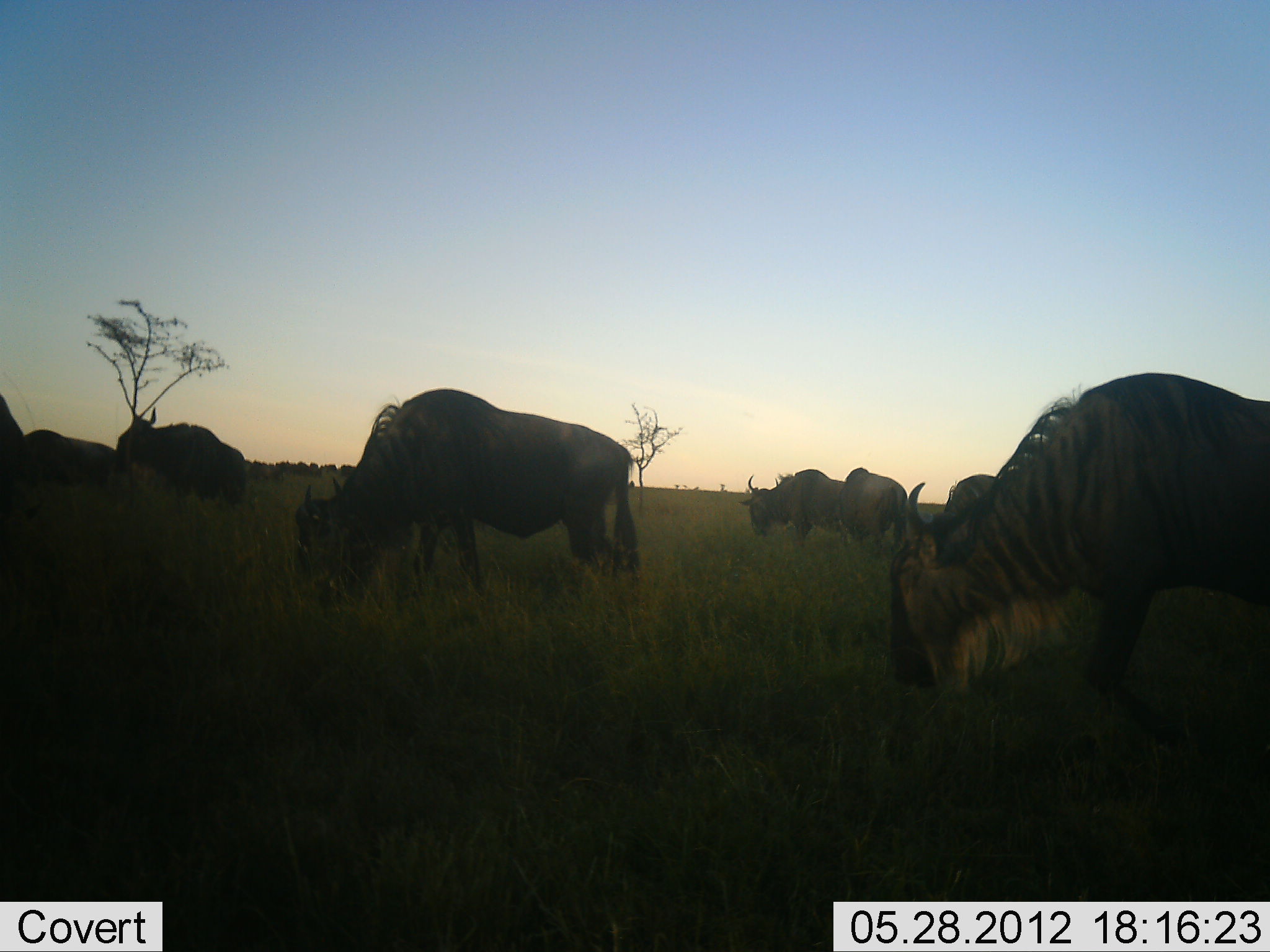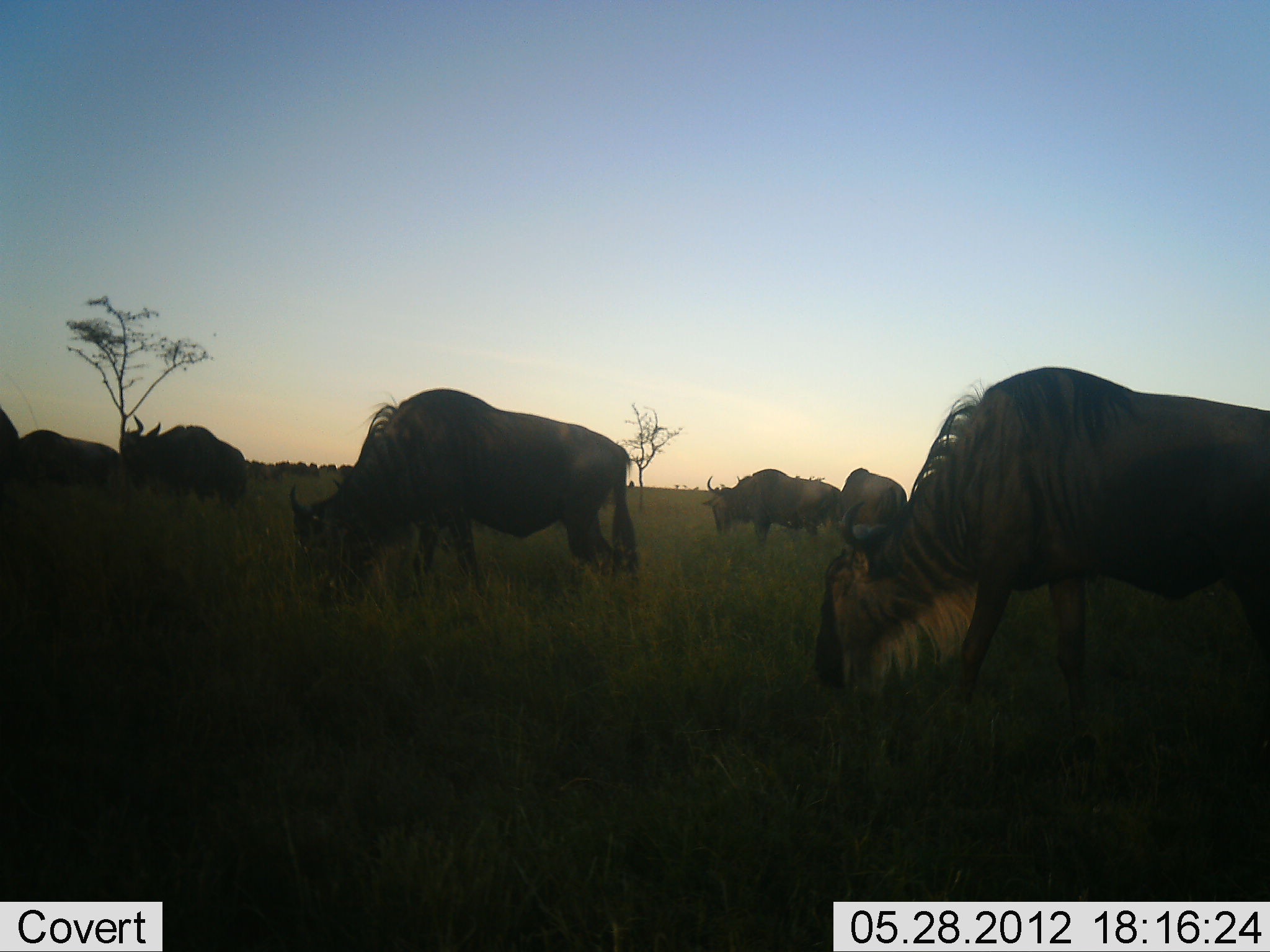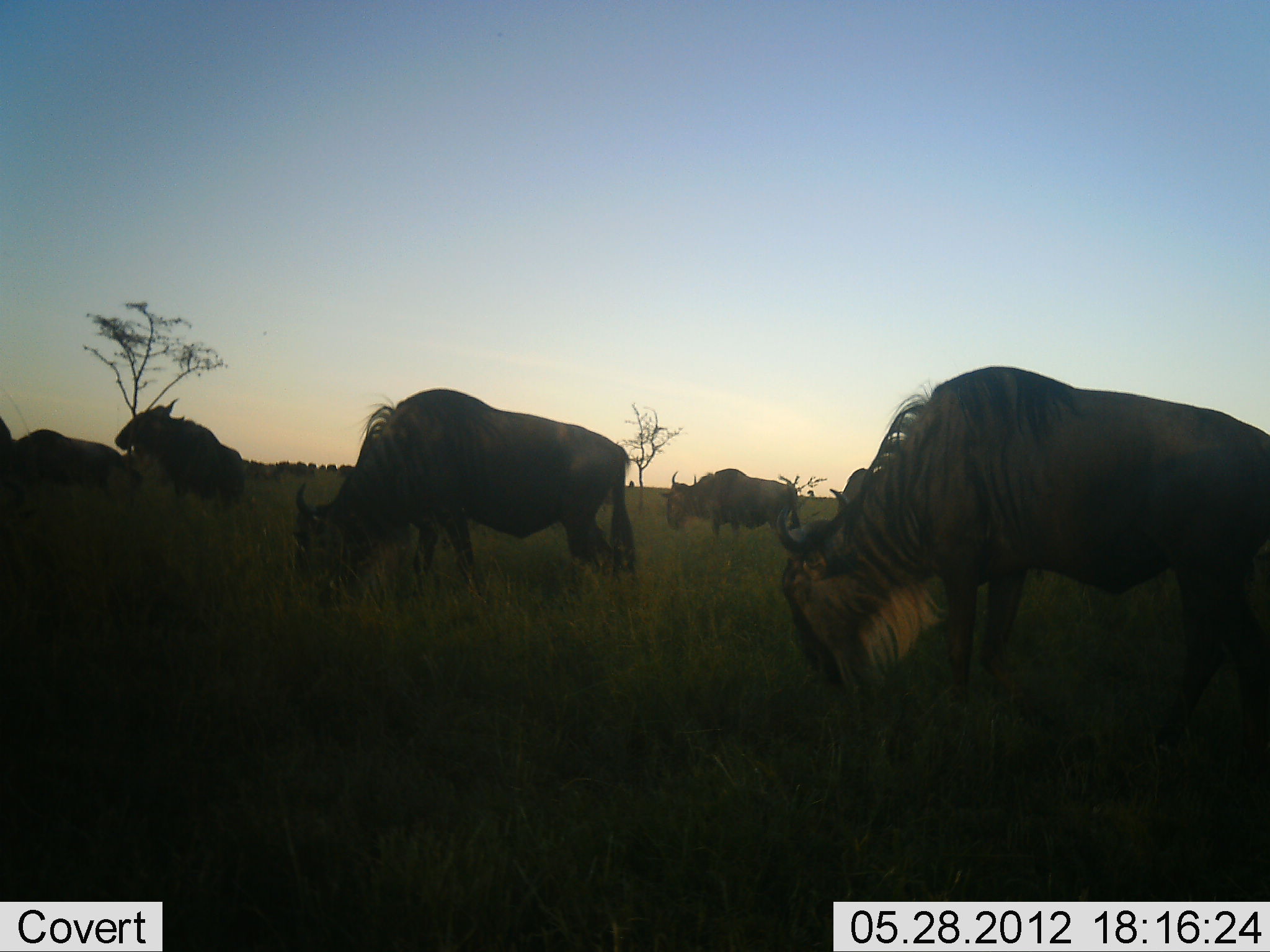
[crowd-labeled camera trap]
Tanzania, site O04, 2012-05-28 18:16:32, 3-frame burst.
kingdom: Animalia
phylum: Chordata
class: Mammalia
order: Artiodactyla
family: Bovidae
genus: Connochaetes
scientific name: Connochaetes taurinus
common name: blue wildebeest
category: wildebeest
Wildebeest (blue wildebeest) (Connochaetes taurinus), count 8. Behavior (volunteer vote fractions): standing 10%, resting 0%, moving 60%, interacting 10%. Young present (vote fraction): 0%. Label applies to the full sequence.